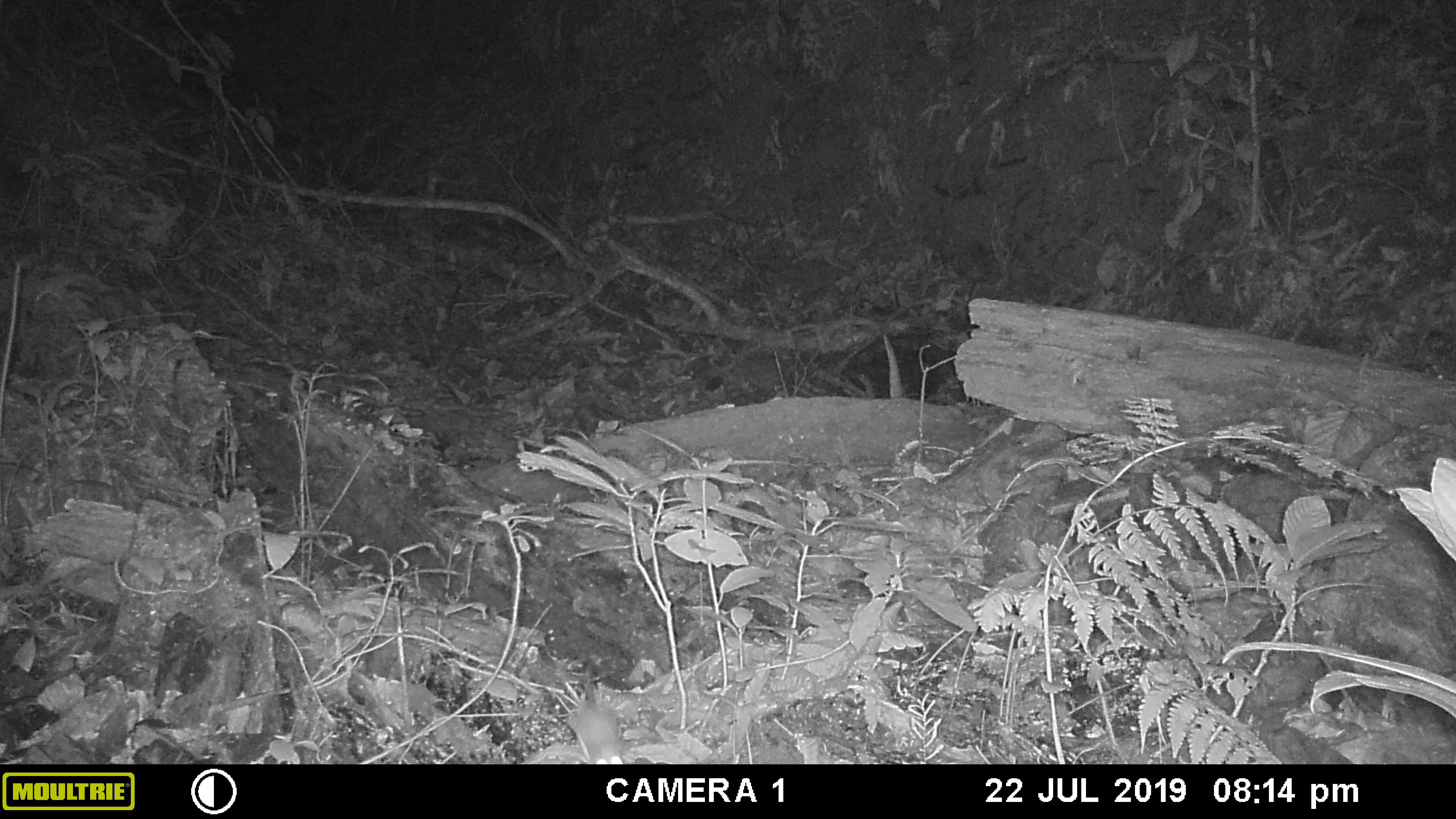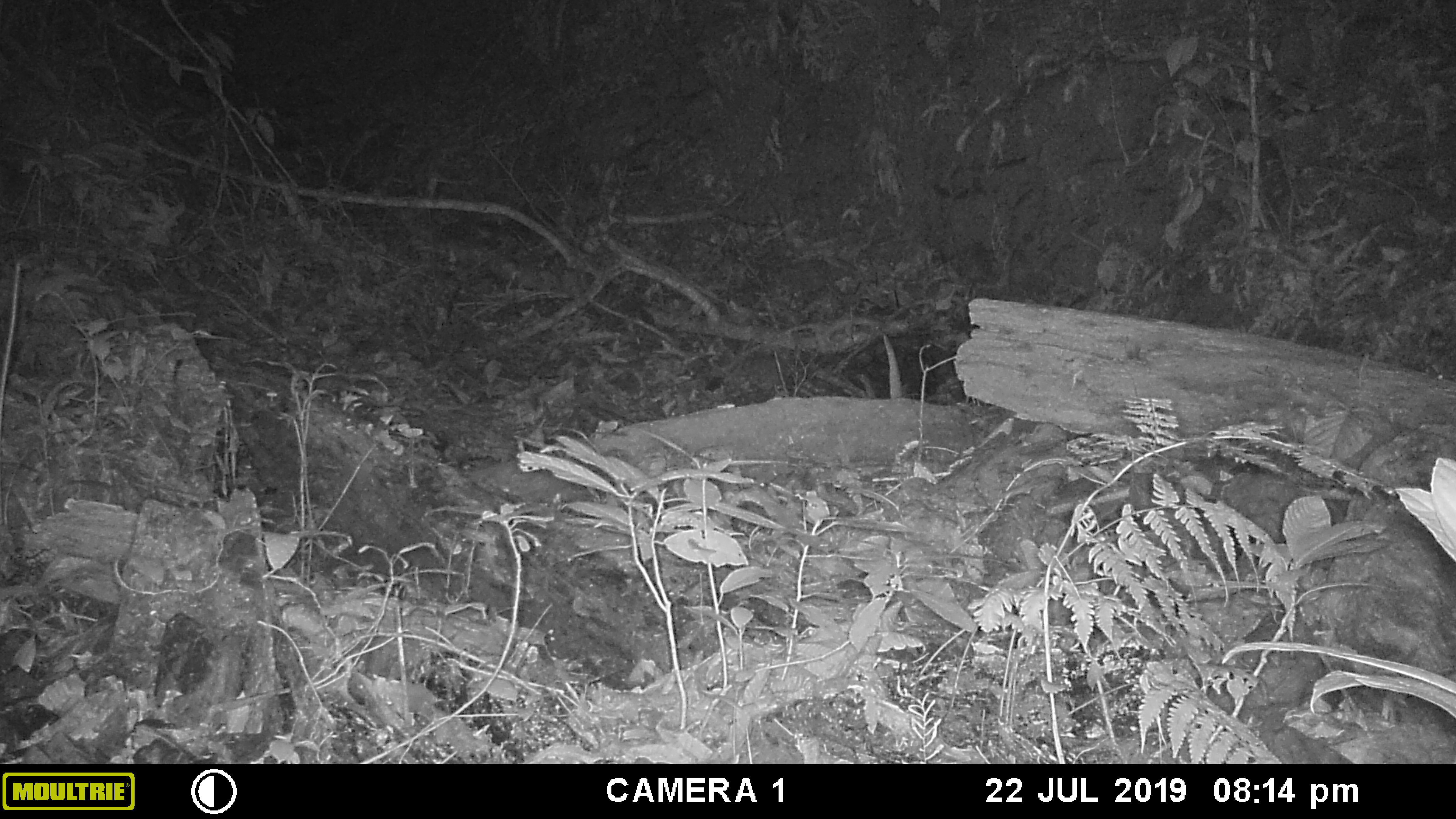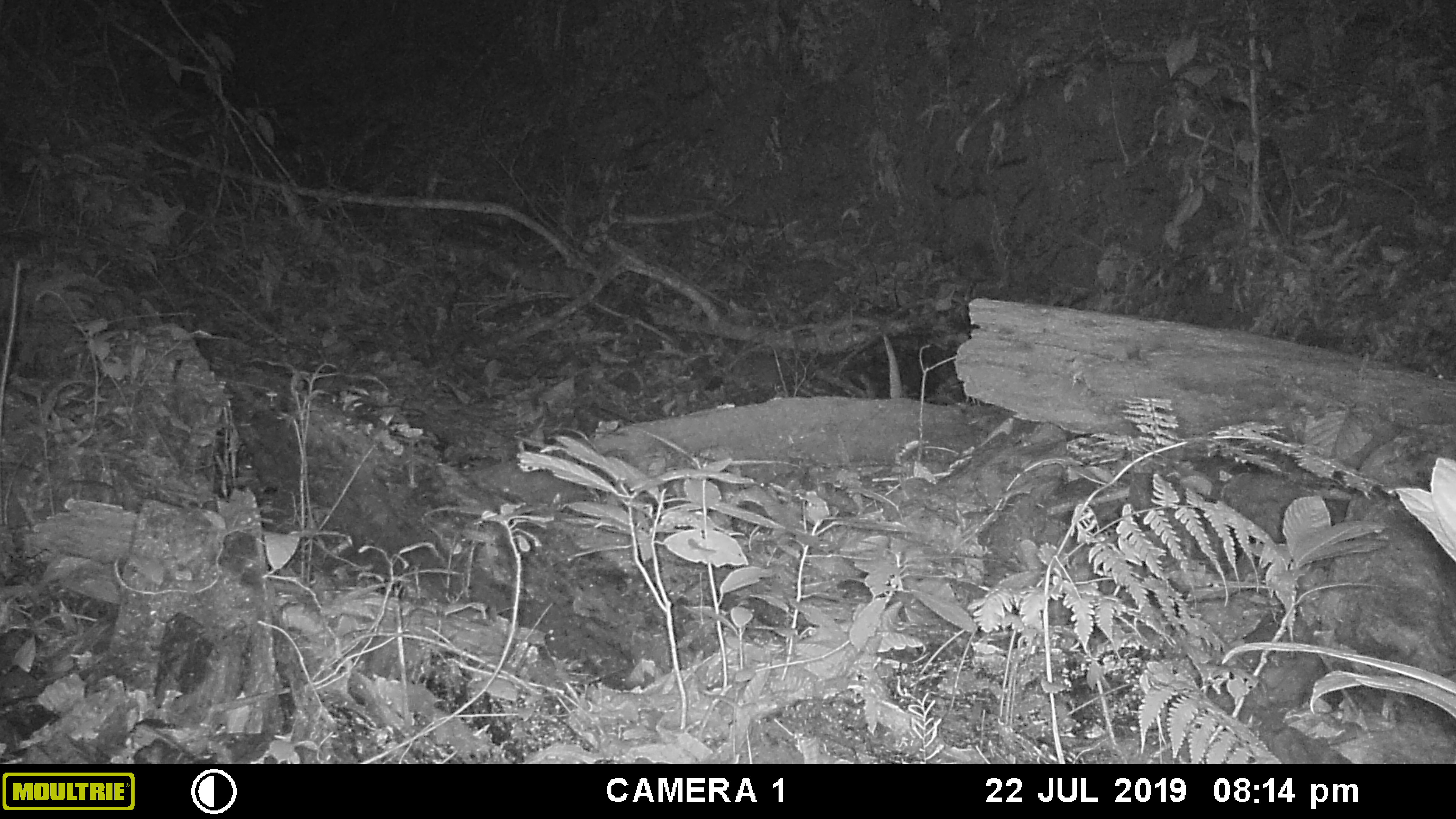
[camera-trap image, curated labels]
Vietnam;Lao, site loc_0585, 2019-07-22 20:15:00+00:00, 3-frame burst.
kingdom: Animalia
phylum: Chordata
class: Mammalia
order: Rodentia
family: Muridae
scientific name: Muridae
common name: old-world mice and rats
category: unidentified murid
Unidentified murid (old-world mice and rats) (Muridae). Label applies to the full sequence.